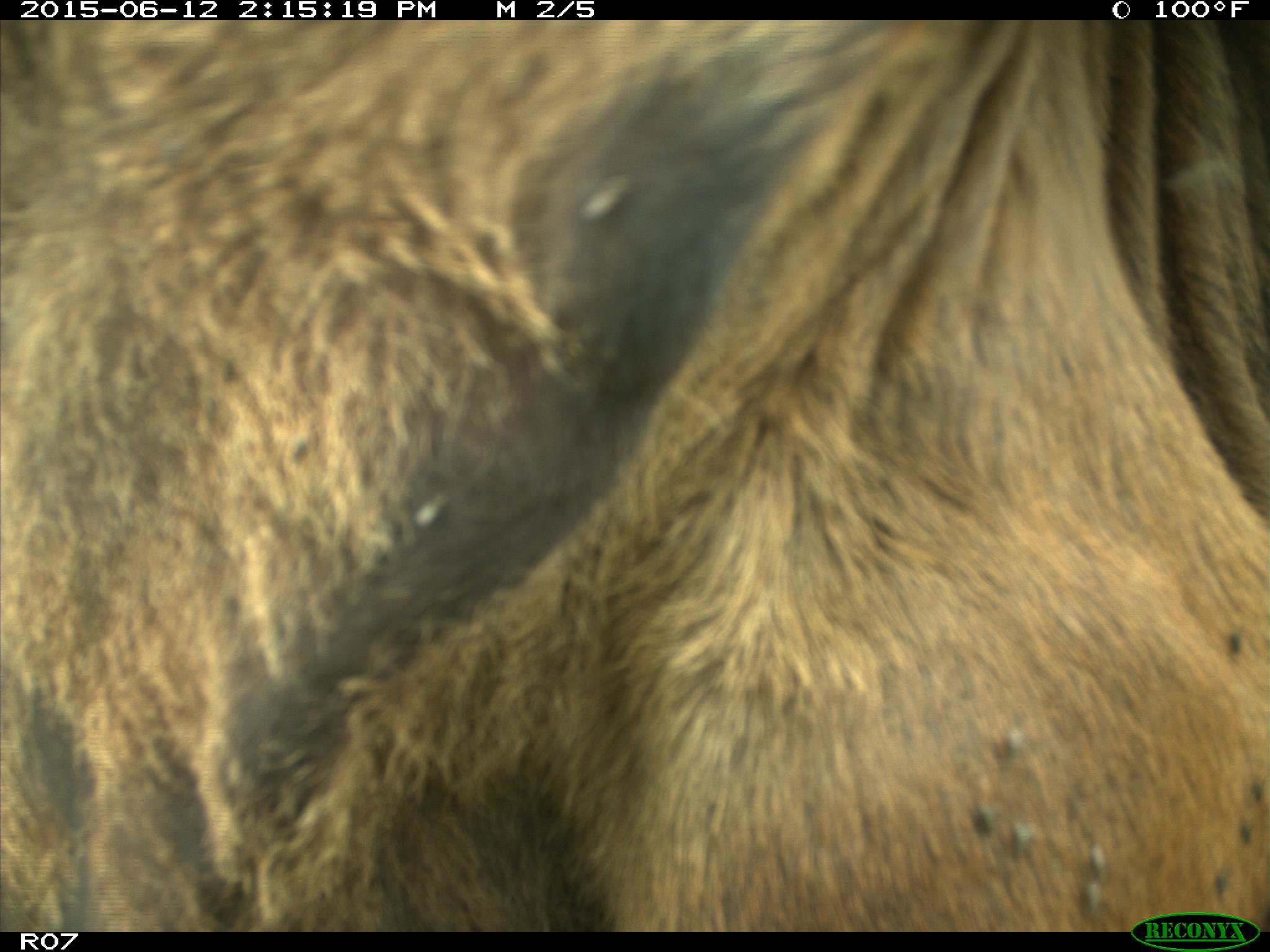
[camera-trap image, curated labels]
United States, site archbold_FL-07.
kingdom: Animalia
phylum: Chordata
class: Mammalia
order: Artiodactyla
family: Bovidae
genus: Bos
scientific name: Bos taurus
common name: domestic cow